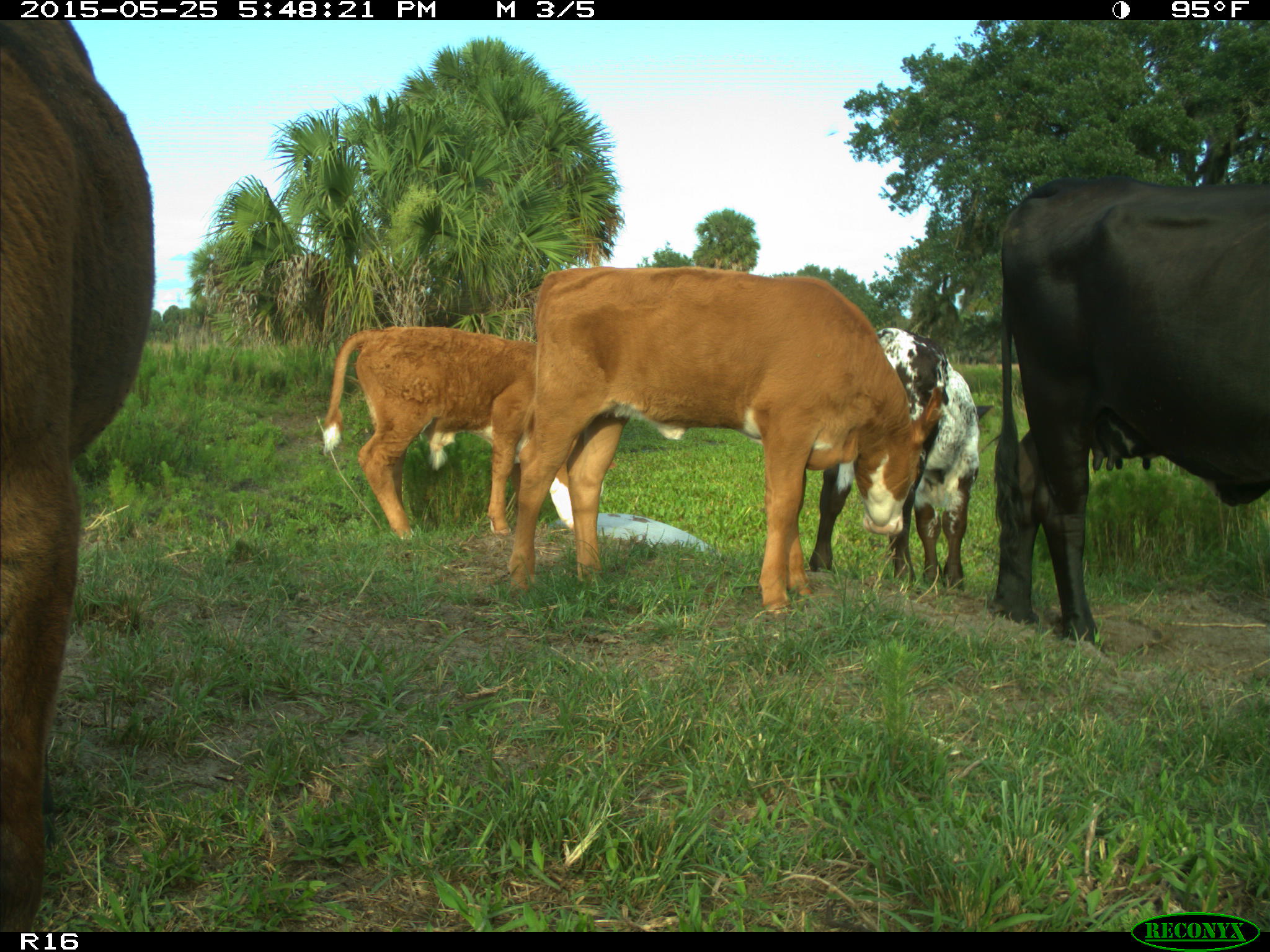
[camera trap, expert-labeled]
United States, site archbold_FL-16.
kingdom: Animalia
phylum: Chordata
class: Mammalia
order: Artiodactyla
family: Bovidae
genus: Bos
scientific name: Bos taurus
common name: domestic cow